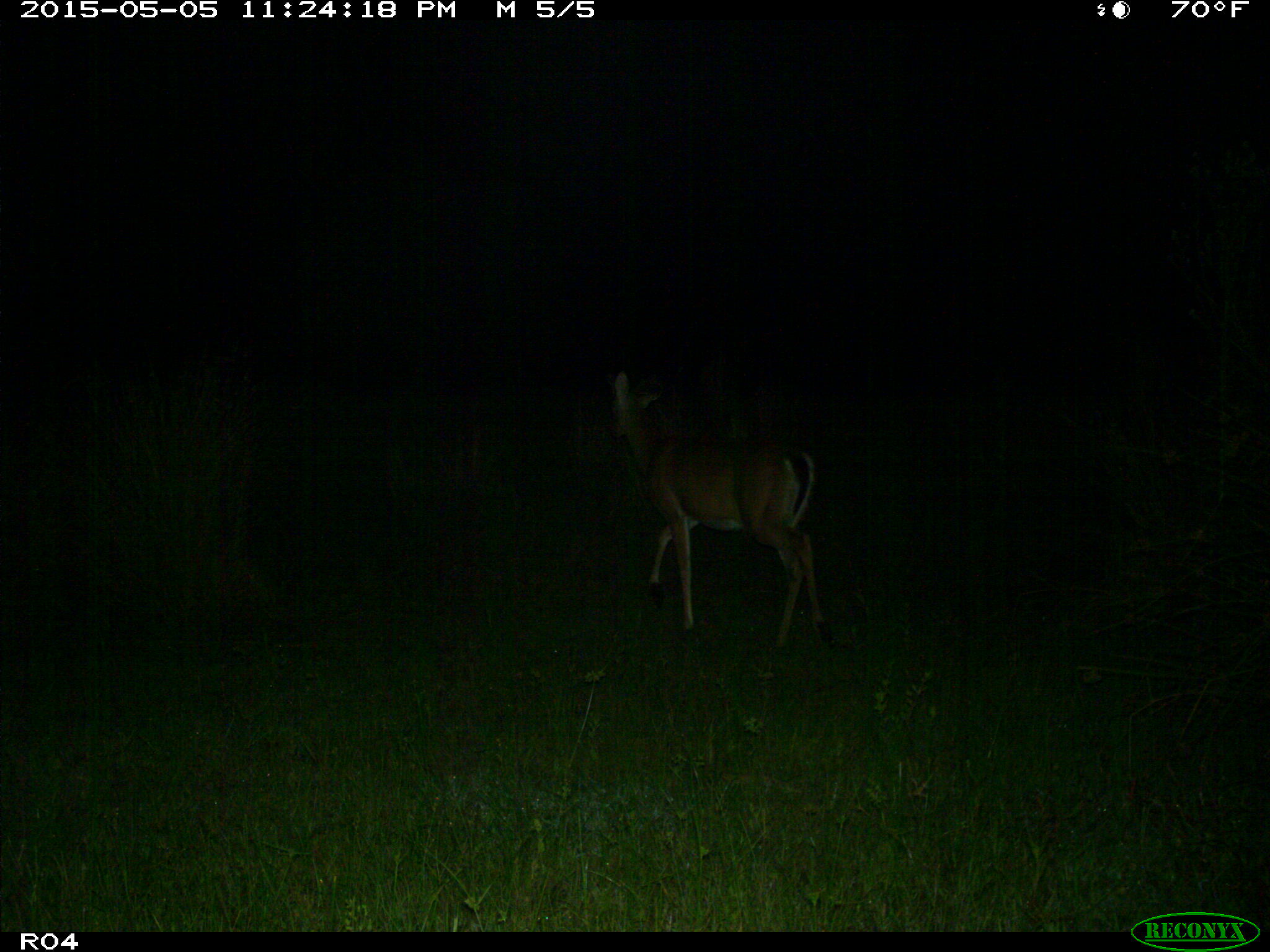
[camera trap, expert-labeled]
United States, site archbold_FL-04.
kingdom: Animalia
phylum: Chordata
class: Mammalia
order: Artiodactyla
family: Cervidae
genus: Odocoileus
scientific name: Odocoileus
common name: deer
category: unidentified deer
Unidentified deer (deer) (Odocoileus).